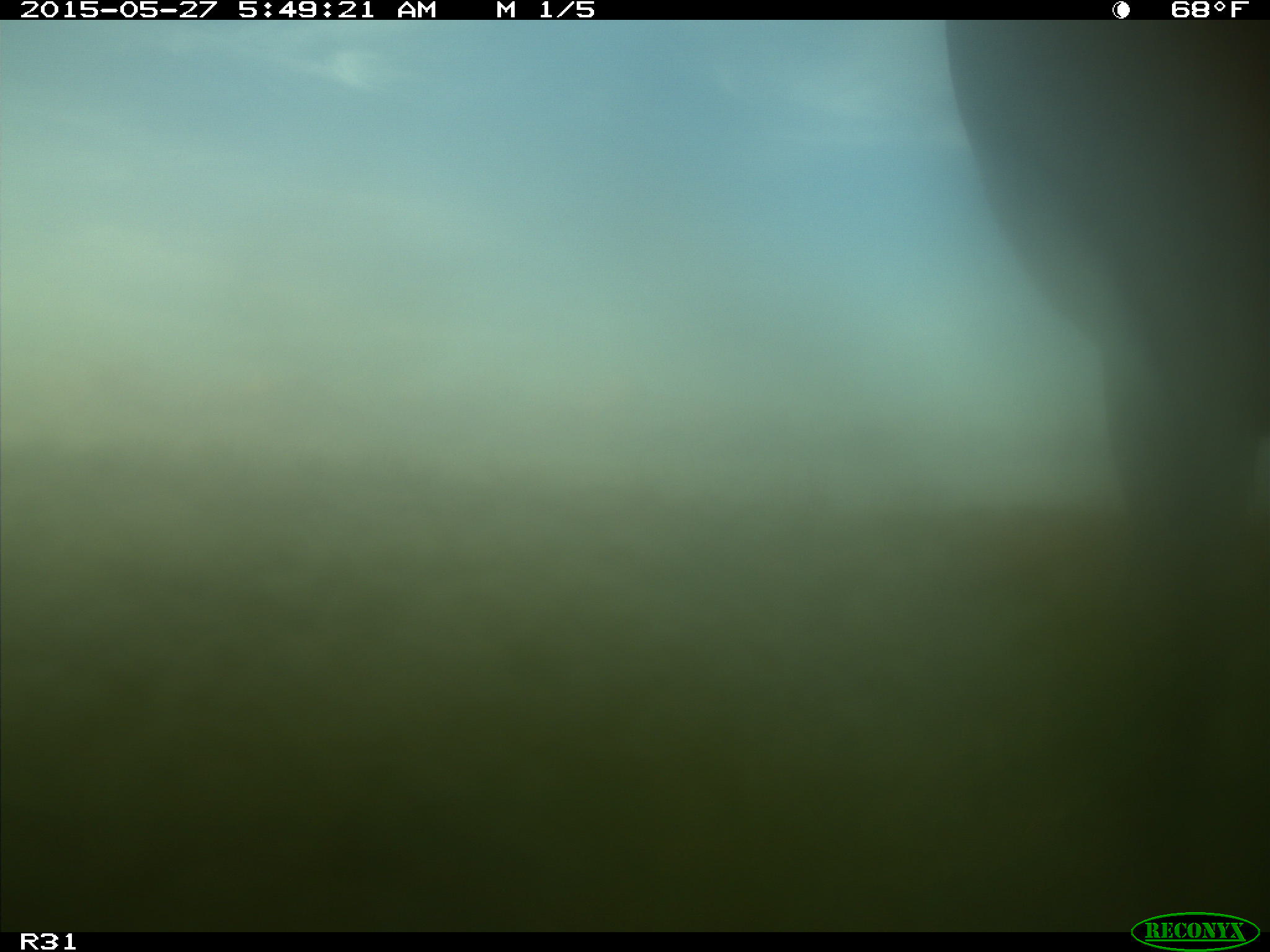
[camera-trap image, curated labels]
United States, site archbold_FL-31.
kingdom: Animalia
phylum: Chordata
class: Mammalia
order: Artiodactyla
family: Bovidae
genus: Bos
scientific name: Bos taurus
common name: domestic cow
Bos taurus (domestic cow).